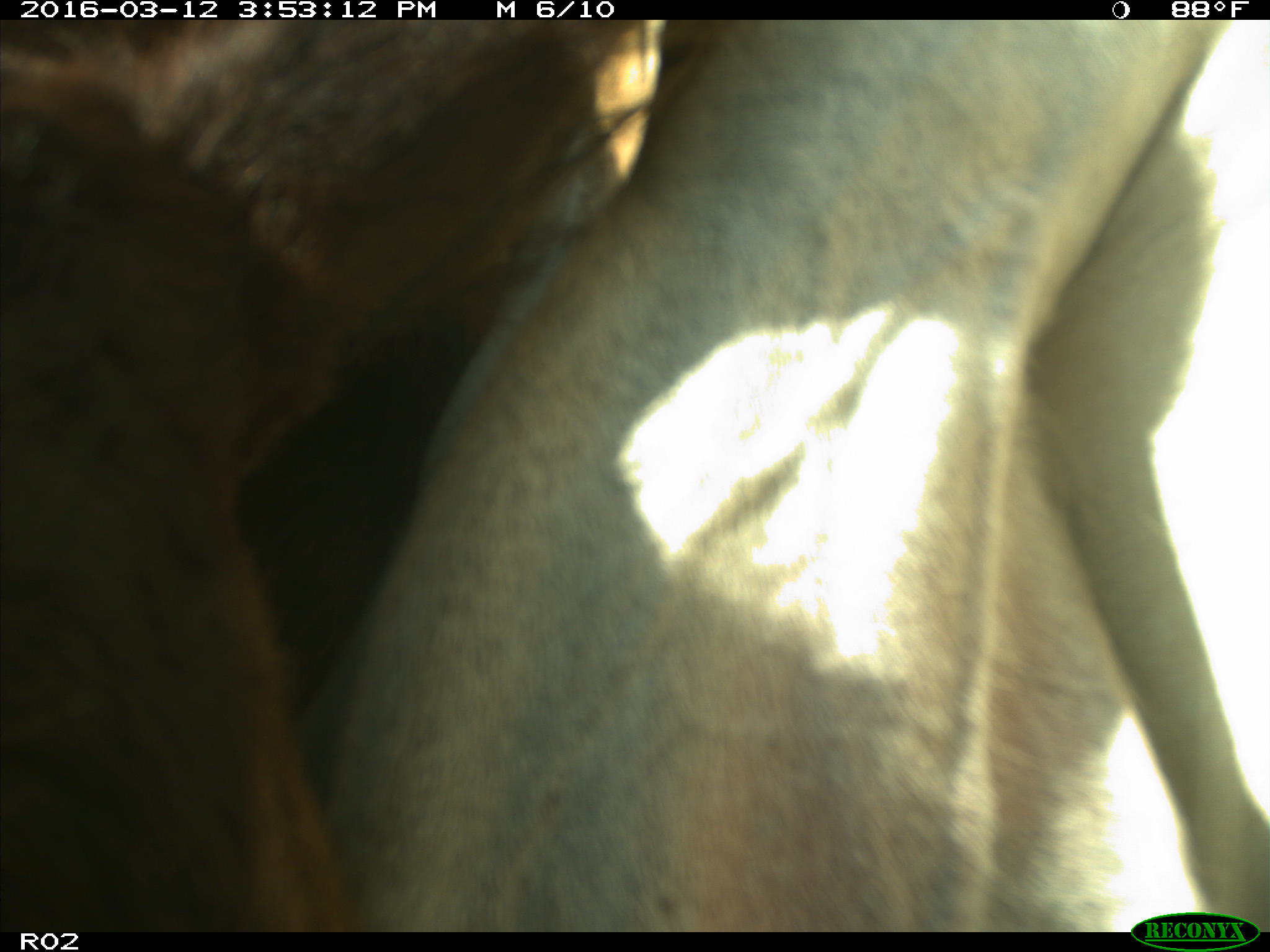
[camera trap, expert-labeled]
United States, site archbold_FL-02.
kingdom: Animalia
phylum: Chordata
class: Mammalia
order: Artiodactyla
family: Bovidae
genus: Bos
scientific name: Bos taurus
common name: domestic cow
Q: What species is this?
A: Bos taurus (domestic cow).